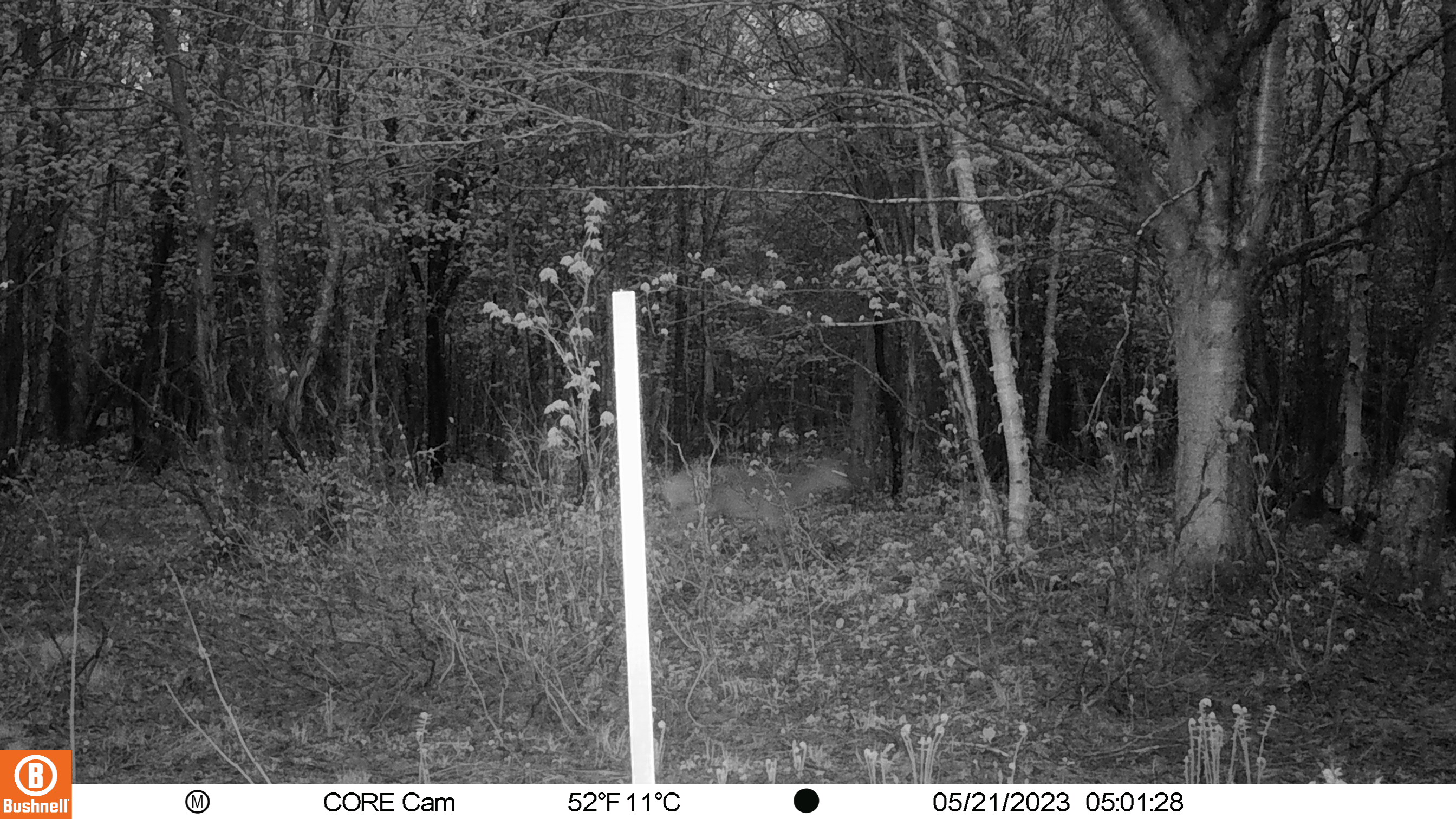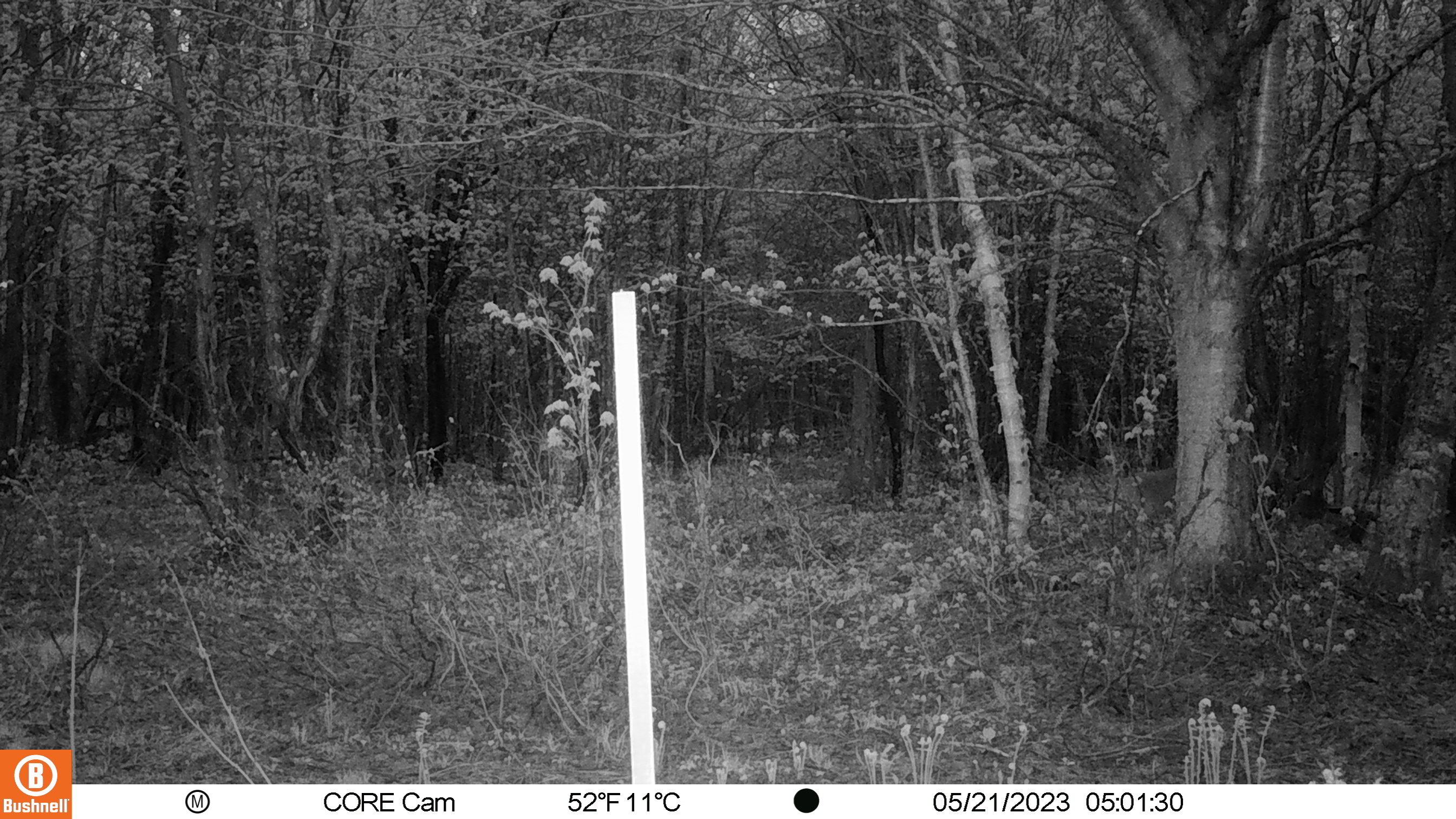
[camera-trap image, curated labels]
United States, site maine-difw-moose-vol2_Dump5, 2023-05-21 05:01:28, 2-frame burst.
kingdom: Animalia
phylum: Chordata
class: Mammalia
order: Artiodactyla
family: Cervidae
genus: Odocoileus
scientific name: Odocoileus virginianus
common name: white-tailed deer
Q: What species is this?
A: White-tailed deer (Odocoileus virginianus).